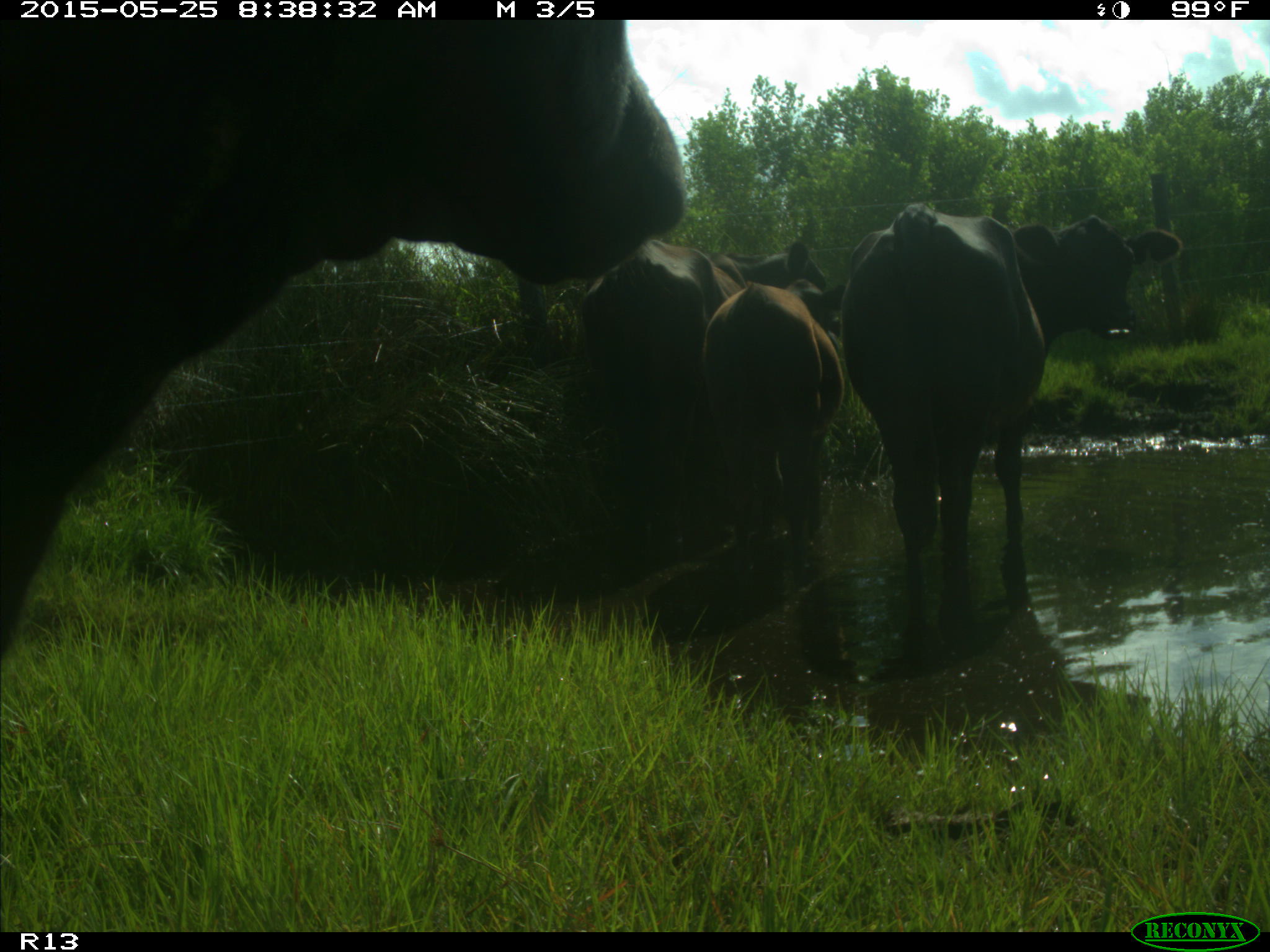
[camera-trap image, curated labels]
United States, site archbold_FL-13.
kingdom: Animalia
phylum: Chordata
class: Mammalia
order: Artiodactyla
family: Bovidae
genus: Bos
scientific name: Bos taurus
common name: domestic cow